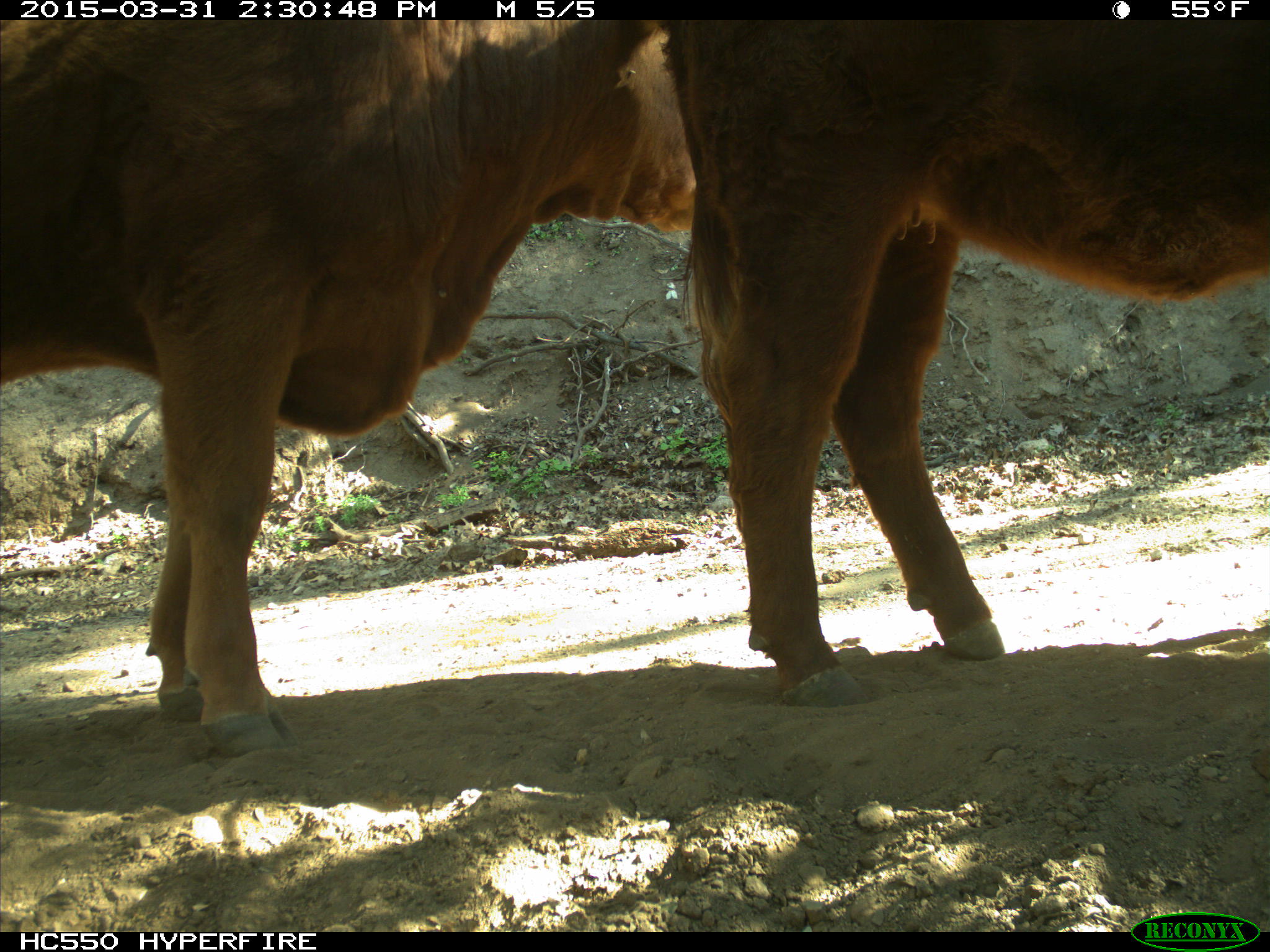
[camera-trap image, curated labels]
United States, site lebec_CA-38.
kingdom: Animalia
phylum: Chordata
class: Mammalia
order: Artiodactyla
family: Bovidae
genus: Bos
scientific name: Bos taurus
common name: domestic cow